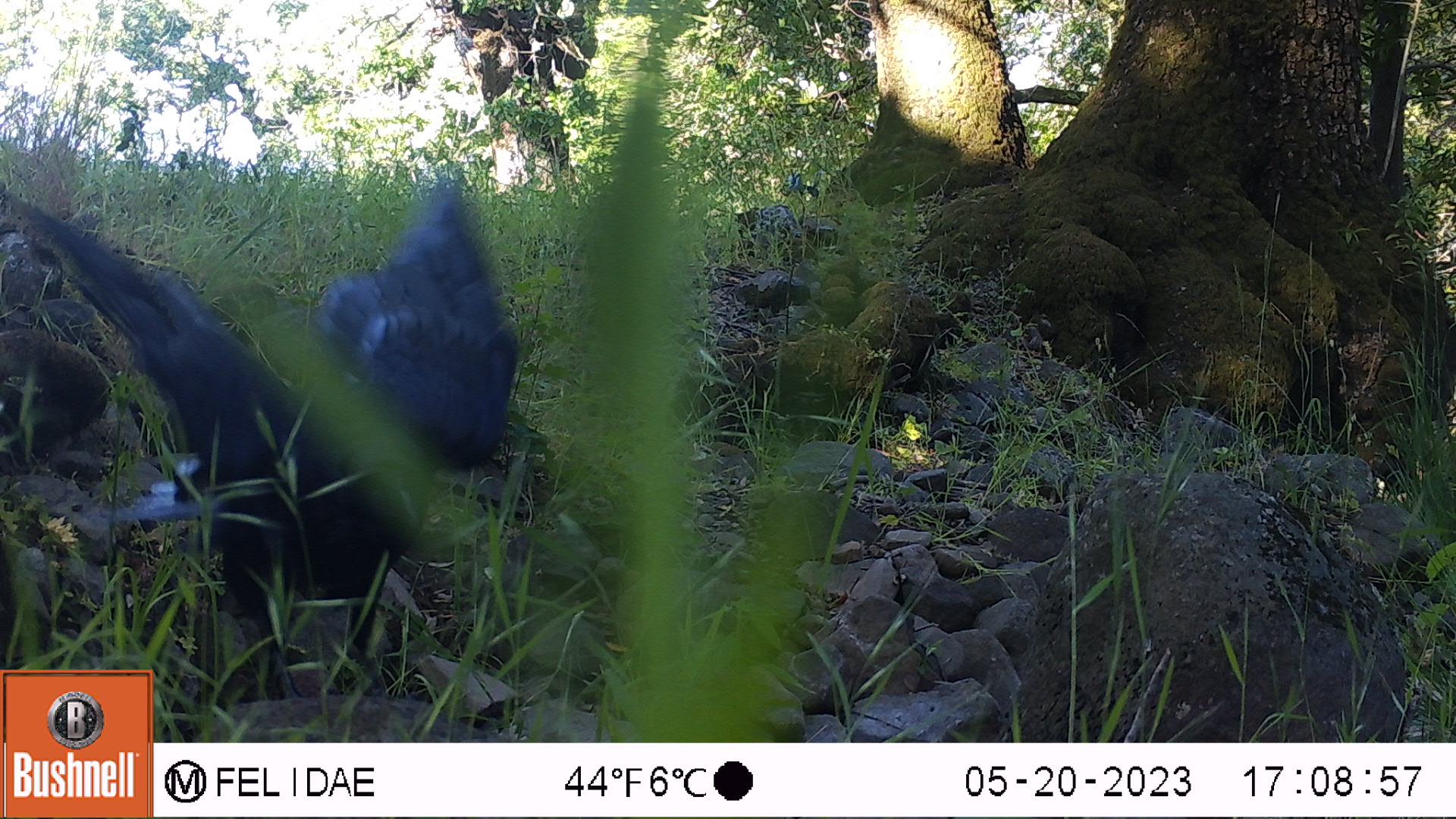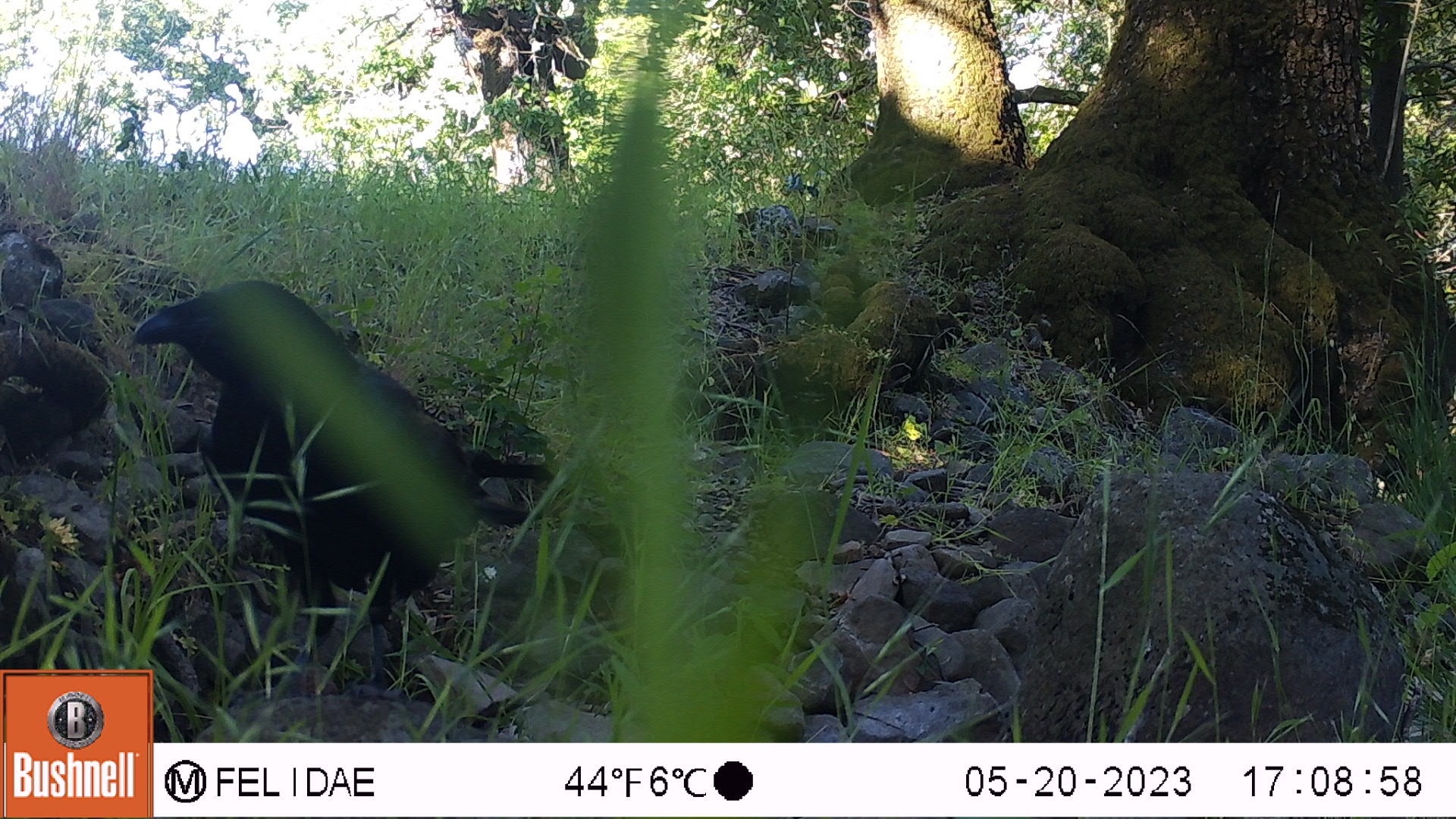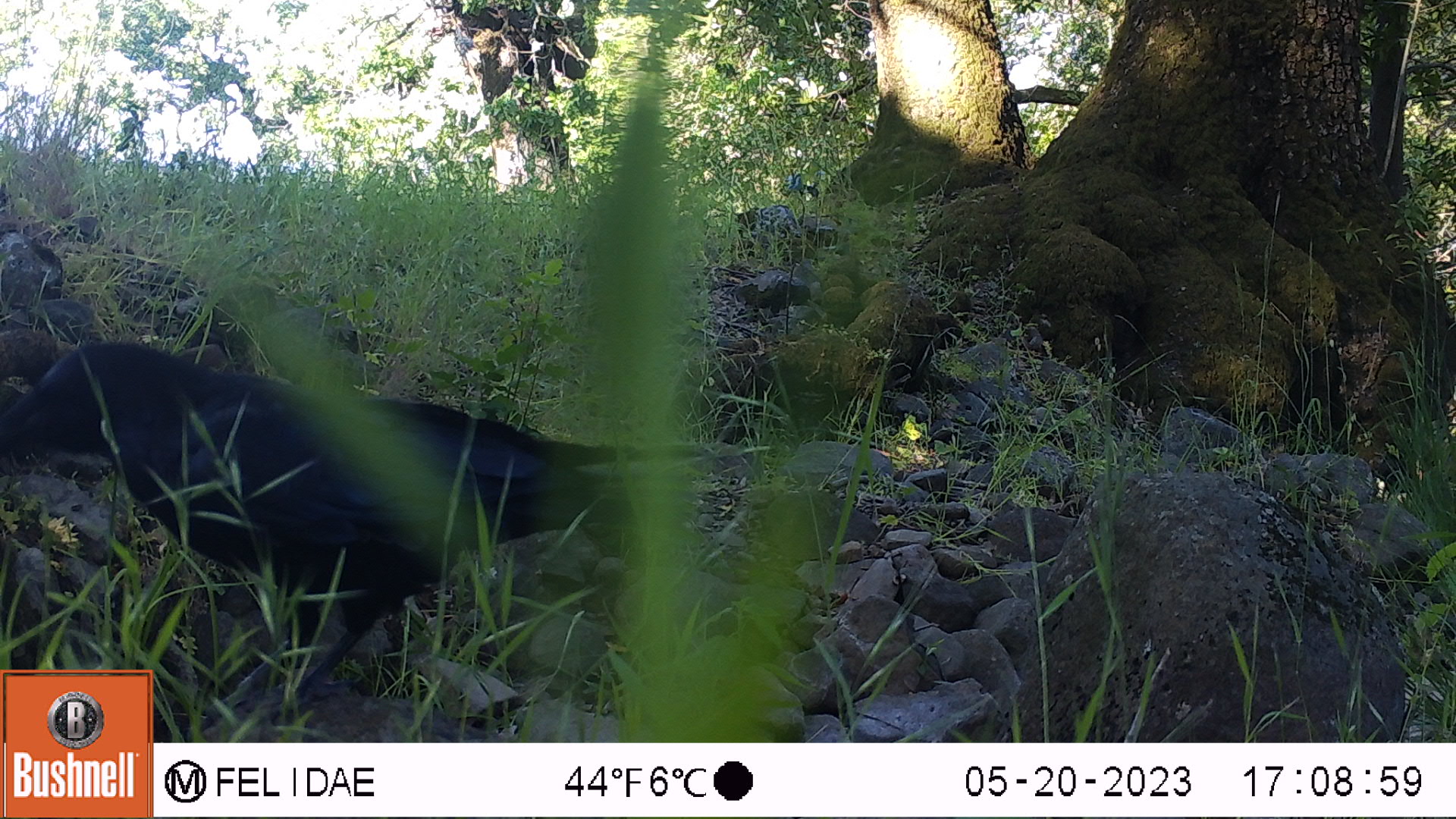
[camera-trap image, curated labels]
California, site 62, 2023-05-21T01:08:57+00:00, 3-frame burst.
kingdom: Animalia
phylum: Chordata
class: Aves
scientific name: Aves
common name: bird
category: unknown bird